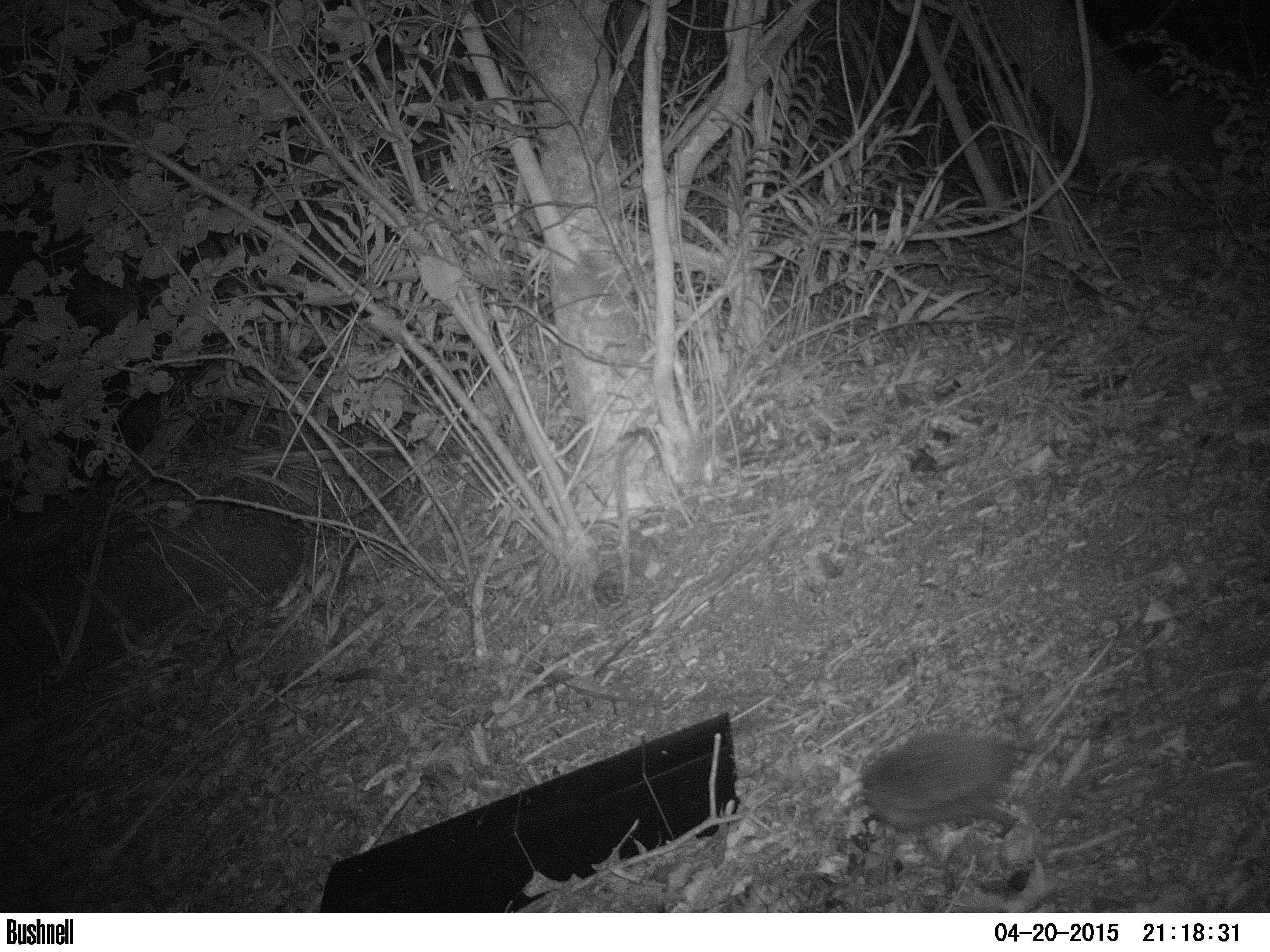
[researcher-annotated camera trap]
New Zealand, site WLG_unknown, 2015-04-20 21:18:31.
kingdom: Animalia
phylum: Chordata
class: Mammalia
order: Eulipotyphla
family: Erinaceidae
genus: Erinaceus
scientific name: Erinaceus europaeus europaeus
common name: european hedgehog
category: hedgehog